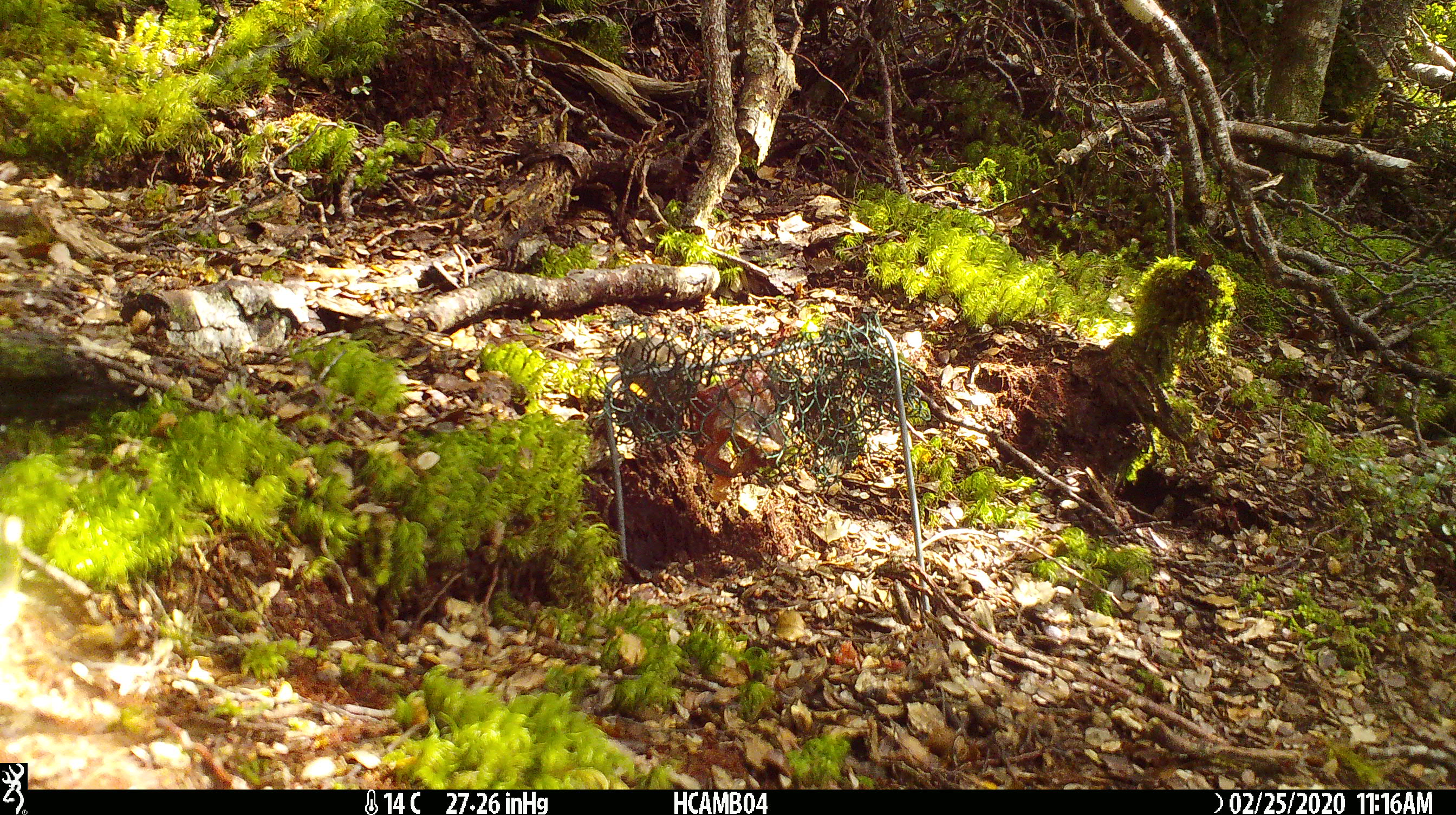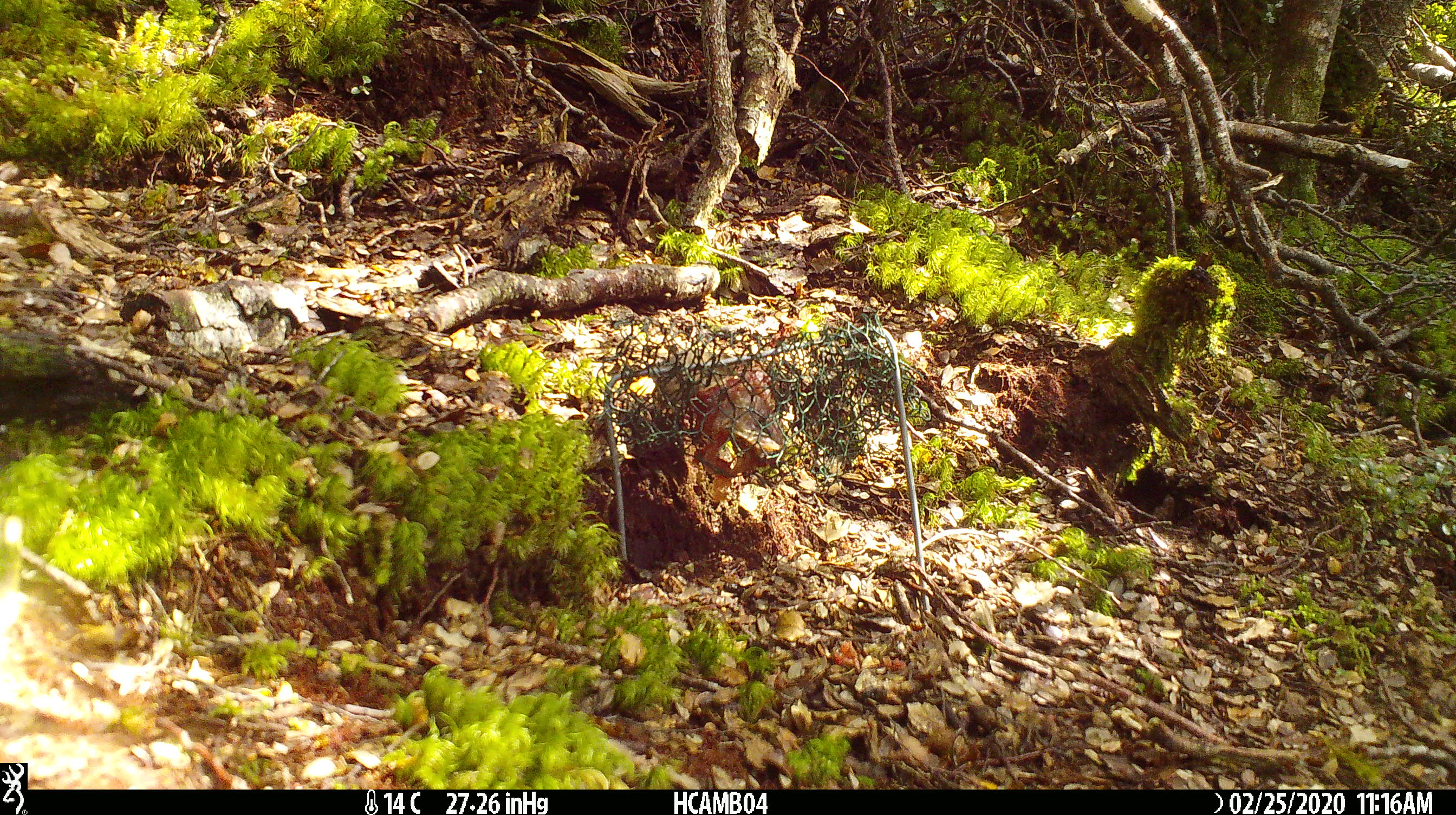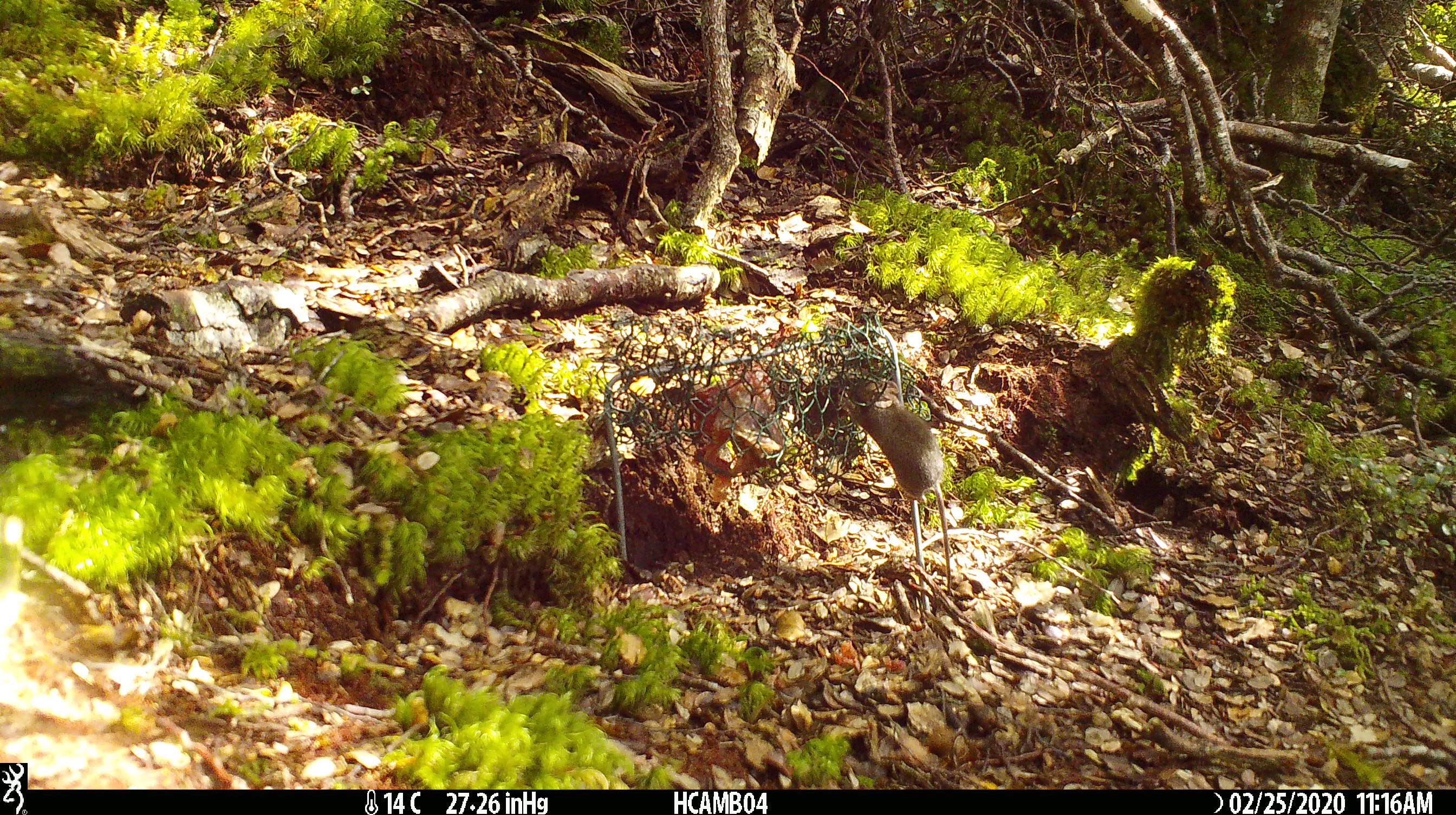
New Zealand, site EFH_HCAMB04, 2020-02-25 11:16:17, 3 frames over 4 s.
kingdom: Animalia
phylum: Chordata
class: Mammalia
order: Rodentia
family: Muridae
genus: Mus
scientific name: Mus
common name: mouse